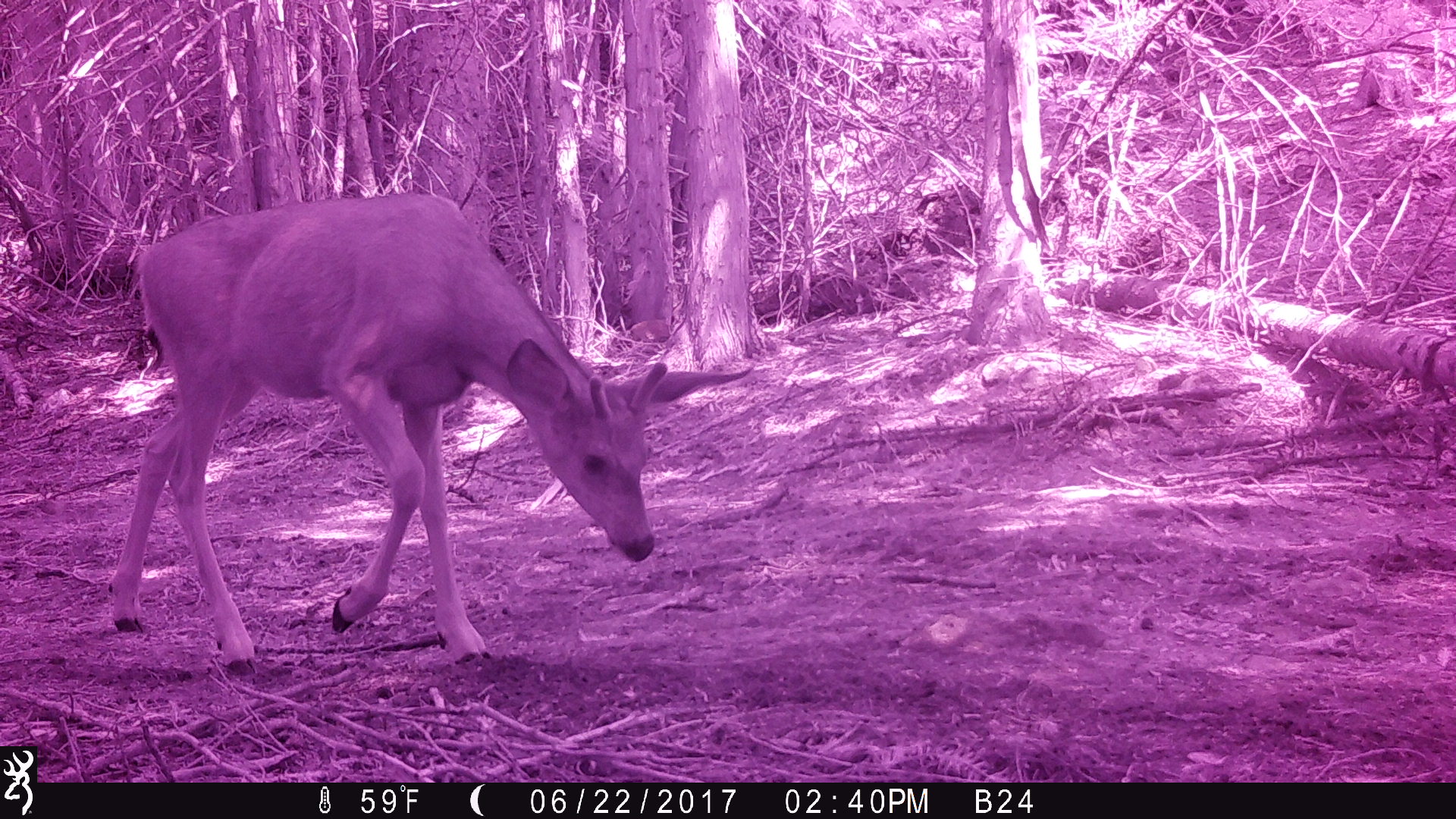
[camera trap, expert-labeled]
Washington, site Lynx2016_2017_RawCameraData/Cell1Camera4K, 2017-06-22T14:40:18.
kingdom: Animalia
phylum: Chordata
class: Mammalia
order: Artiodactyla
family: Cervidae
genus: Odocoileus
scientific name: Odocoileus hemionus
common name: mule deer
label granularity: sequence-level